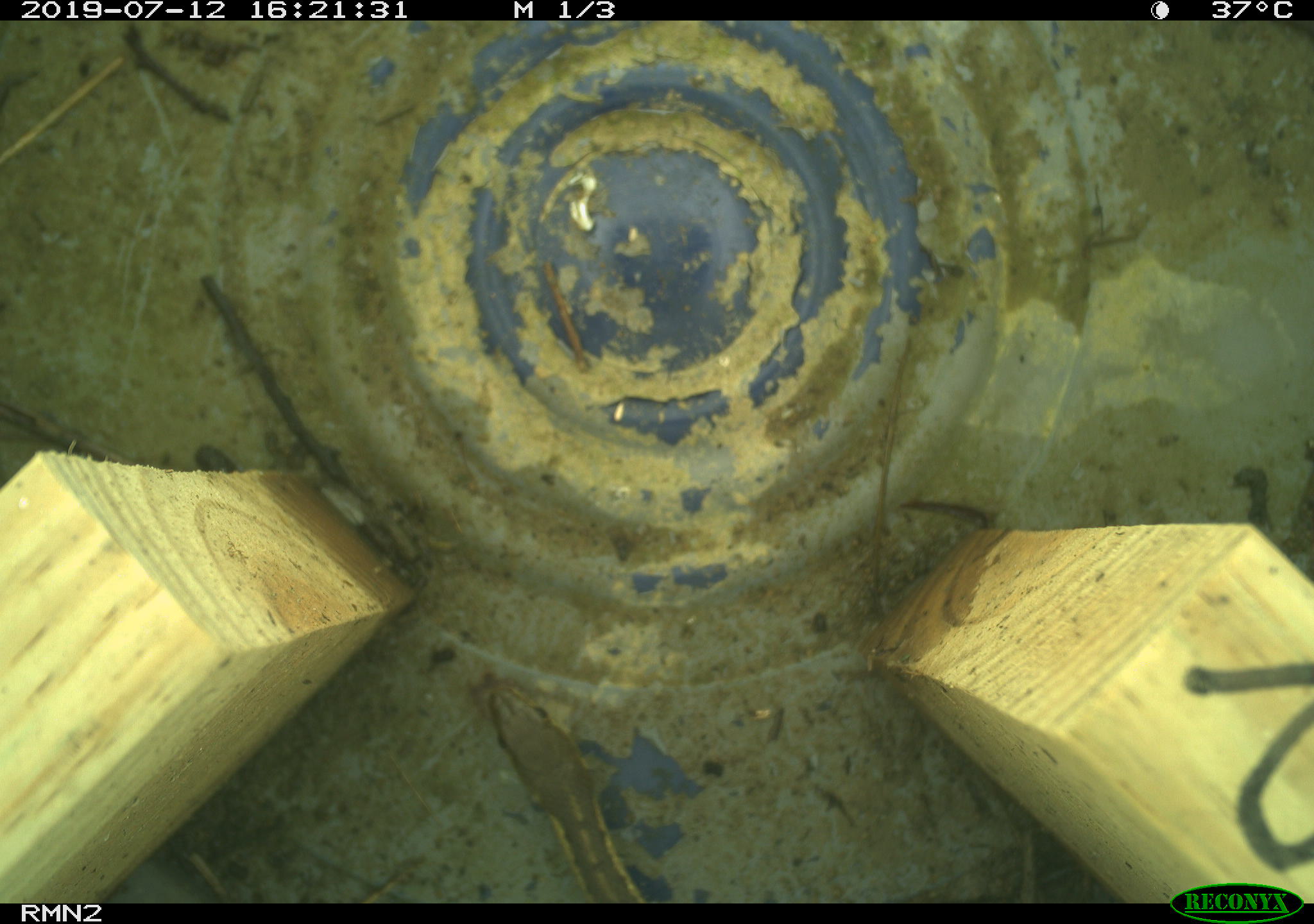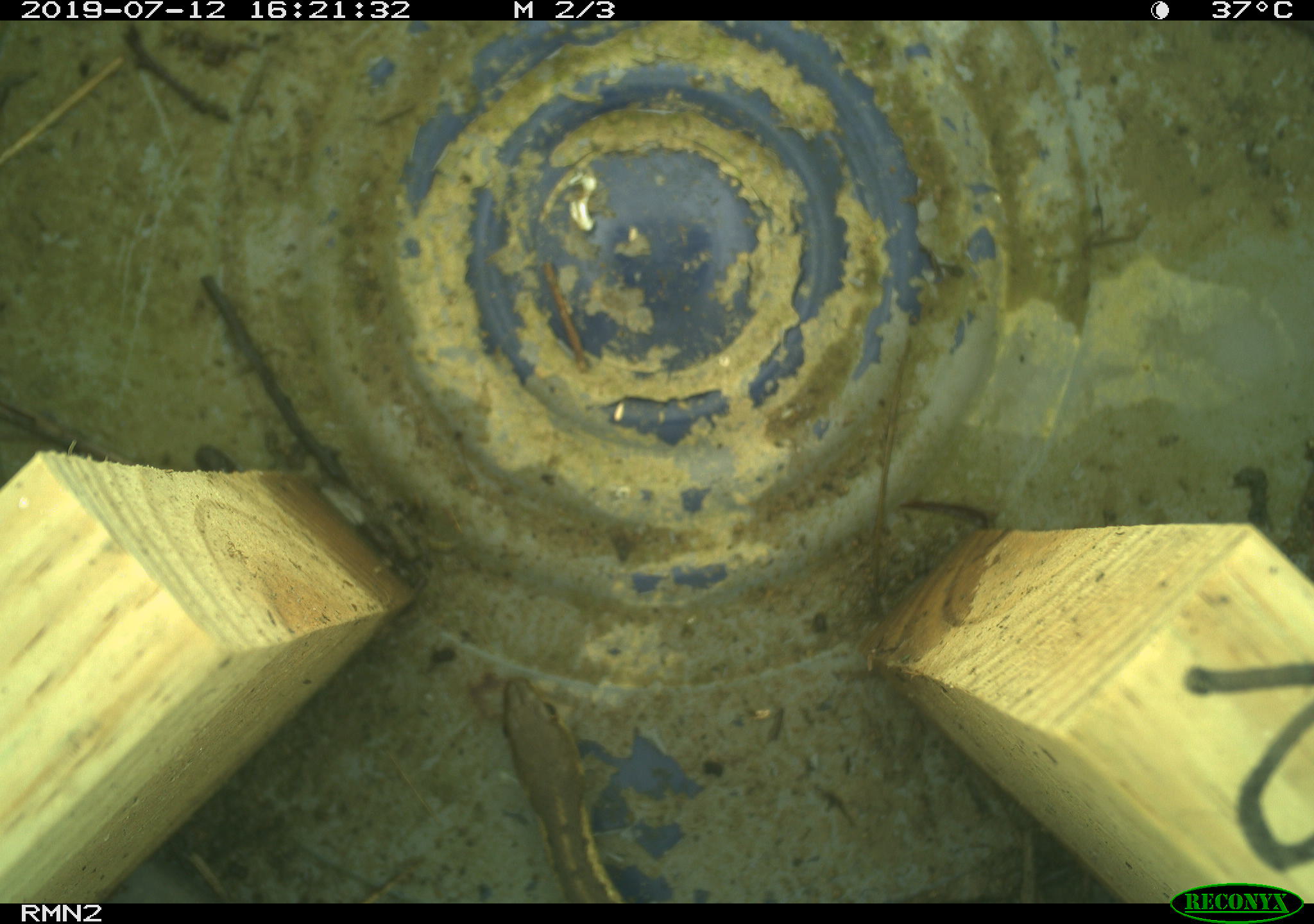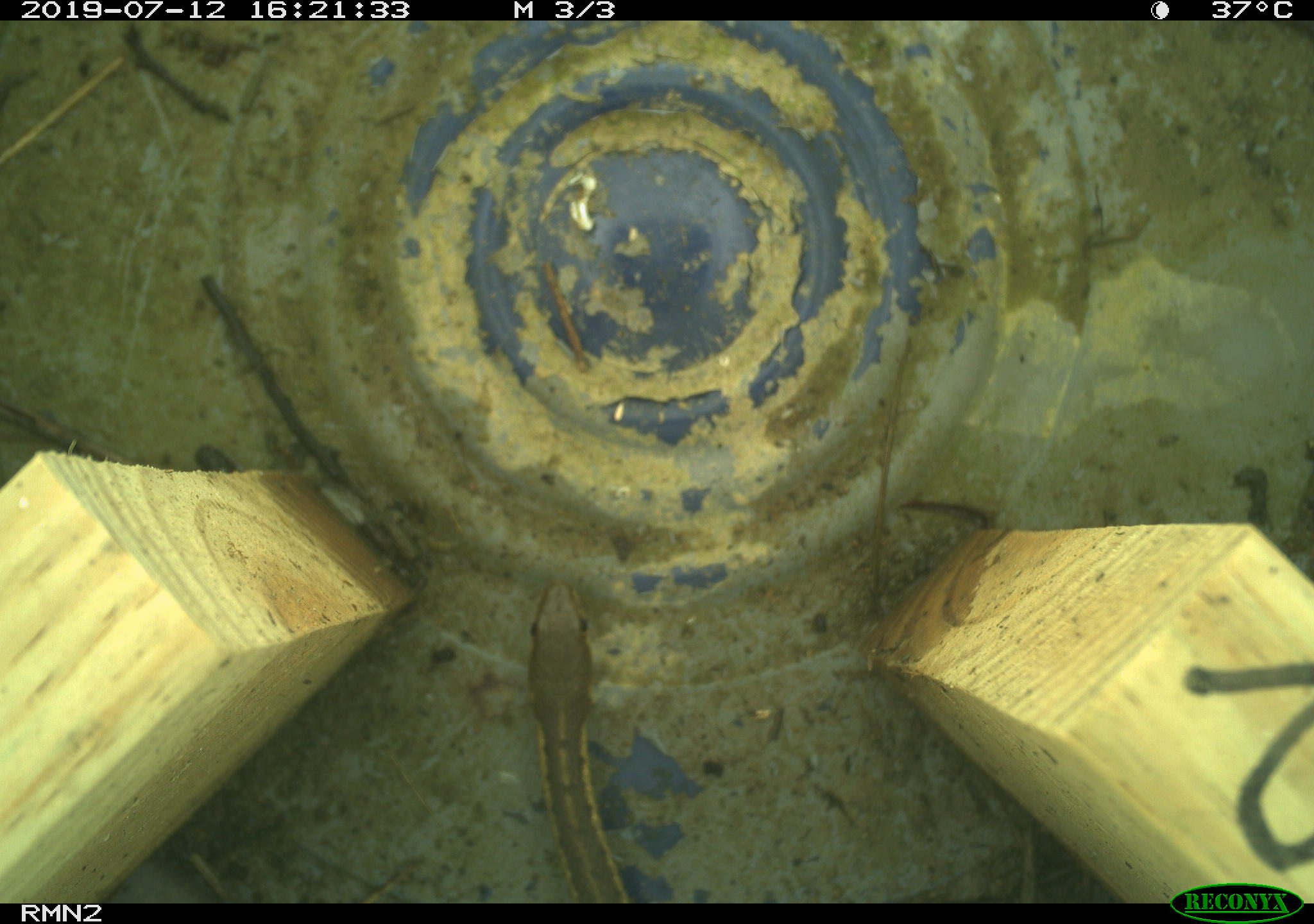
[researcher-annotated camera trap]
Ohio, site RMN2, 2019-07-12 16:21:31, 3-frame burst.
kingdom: Animalia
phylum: Chordata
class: Reptilia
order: Squamata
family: Colubridae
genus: Thamnophis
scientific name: Thamnophis sirtalis sirtalis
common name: eastern gartersnake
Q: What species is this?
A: Eastern gartersnake (Thamnophis sirtalis sirtalis).